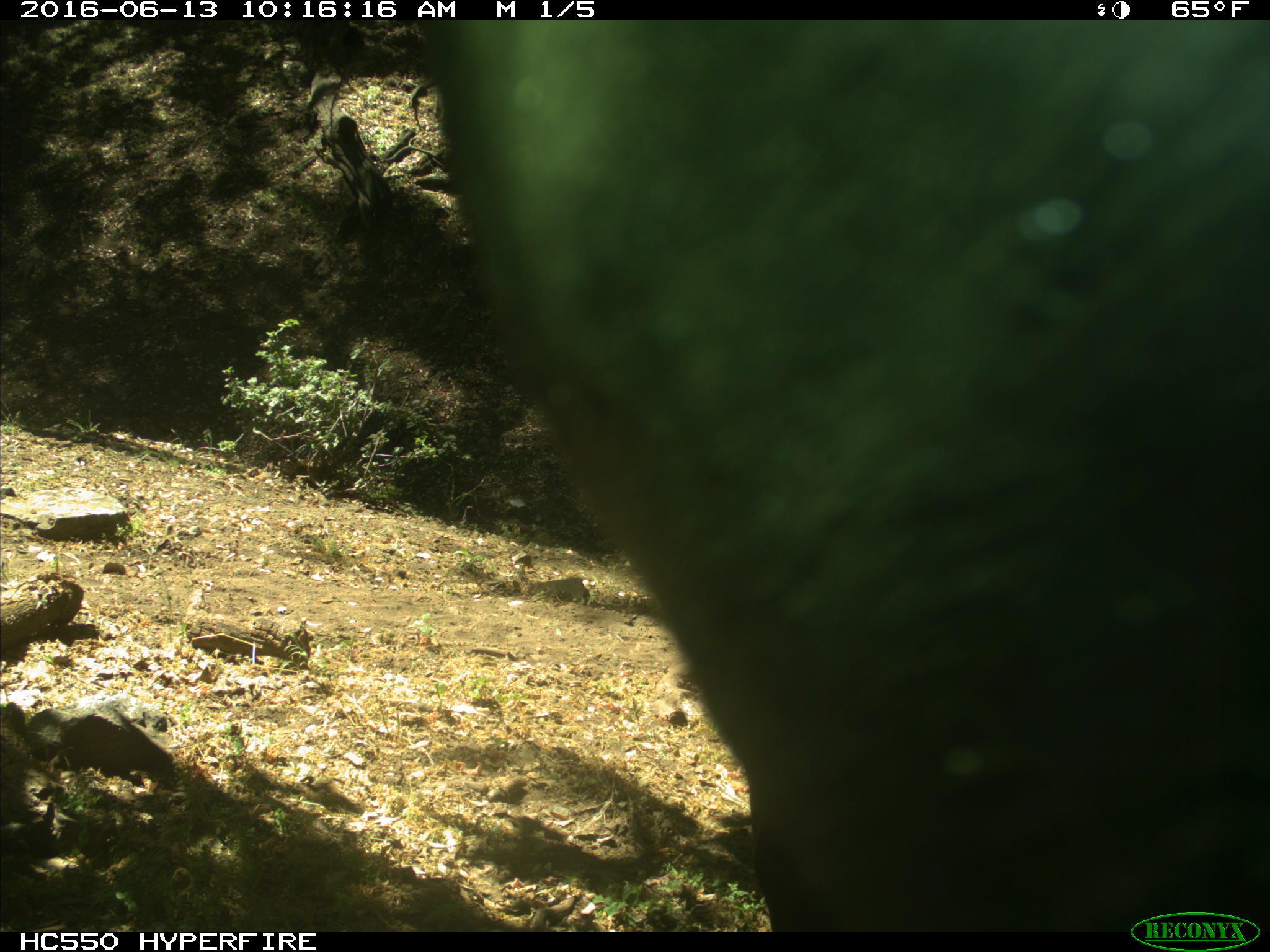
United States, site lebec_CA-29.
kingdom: Animalia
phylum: Chordata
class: Mammalia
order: Artiodactyla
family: Bovidae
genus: Bos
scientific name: Bos taurus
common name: domestic cow